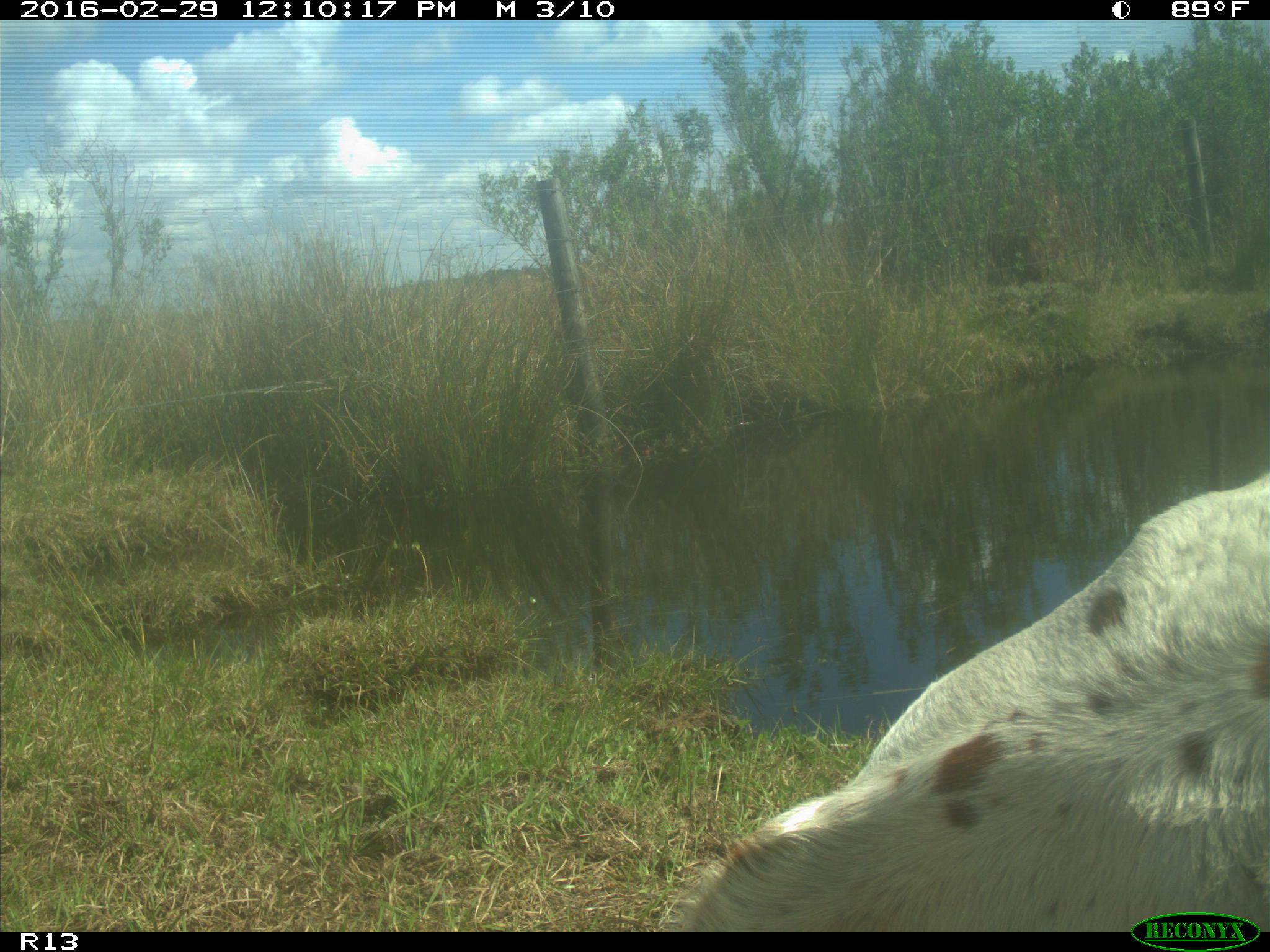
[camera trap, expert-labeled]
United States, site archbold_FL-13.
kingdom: Animalia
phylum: Chordata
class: Mammalia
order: Artiodactyla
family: Bovidae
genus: Bos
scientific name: Bos taurus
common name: domestic cow